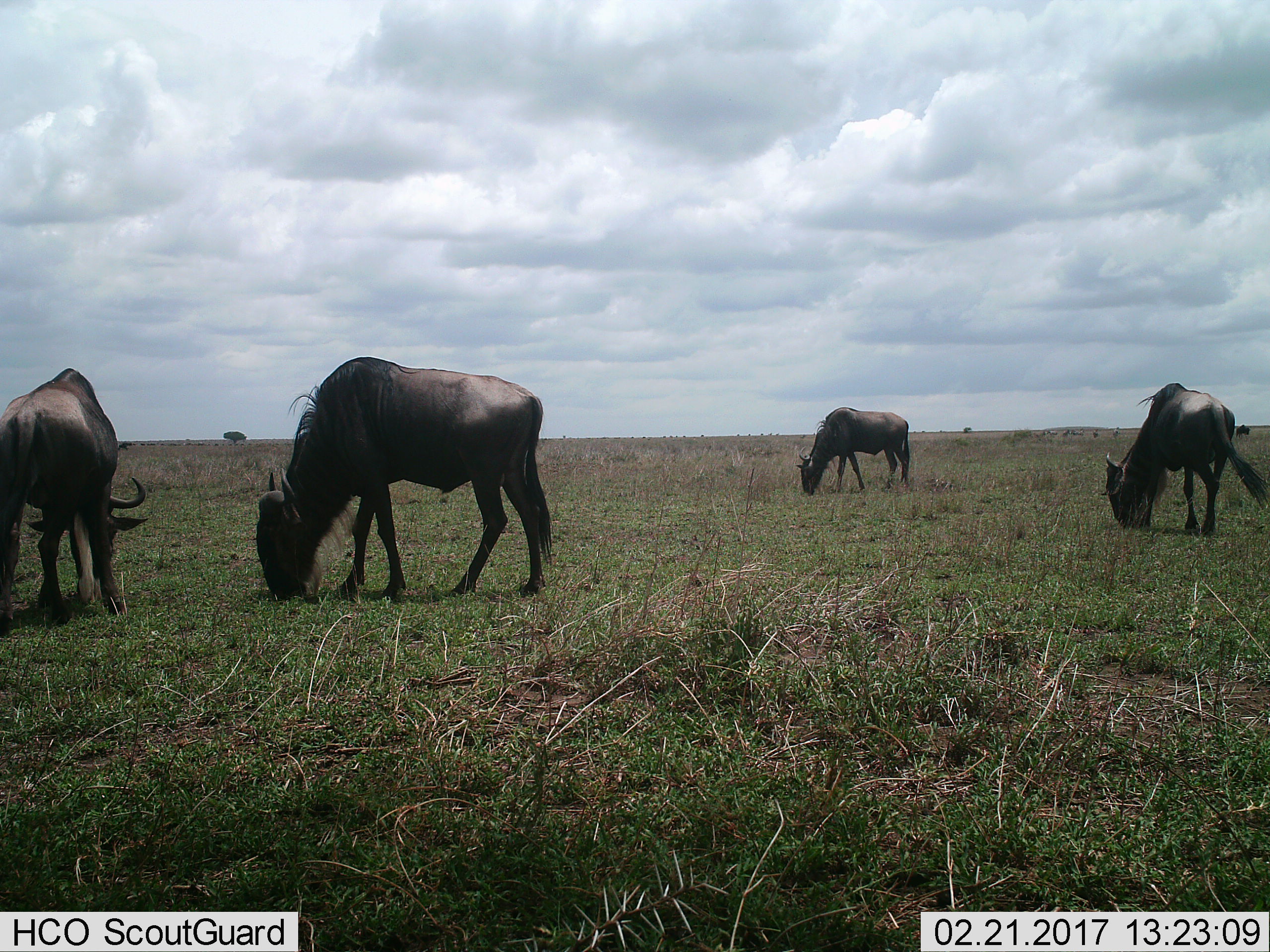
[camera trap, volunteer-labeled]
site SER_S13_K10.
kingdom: Animalia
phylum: Chordata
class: Mammalia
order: Artiodactyla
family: Bovidae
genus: Connochaetes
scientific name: Connochaetes taurinus taurinus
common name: blue wildebeest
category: wildebeestblue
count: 11-50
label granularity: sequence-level